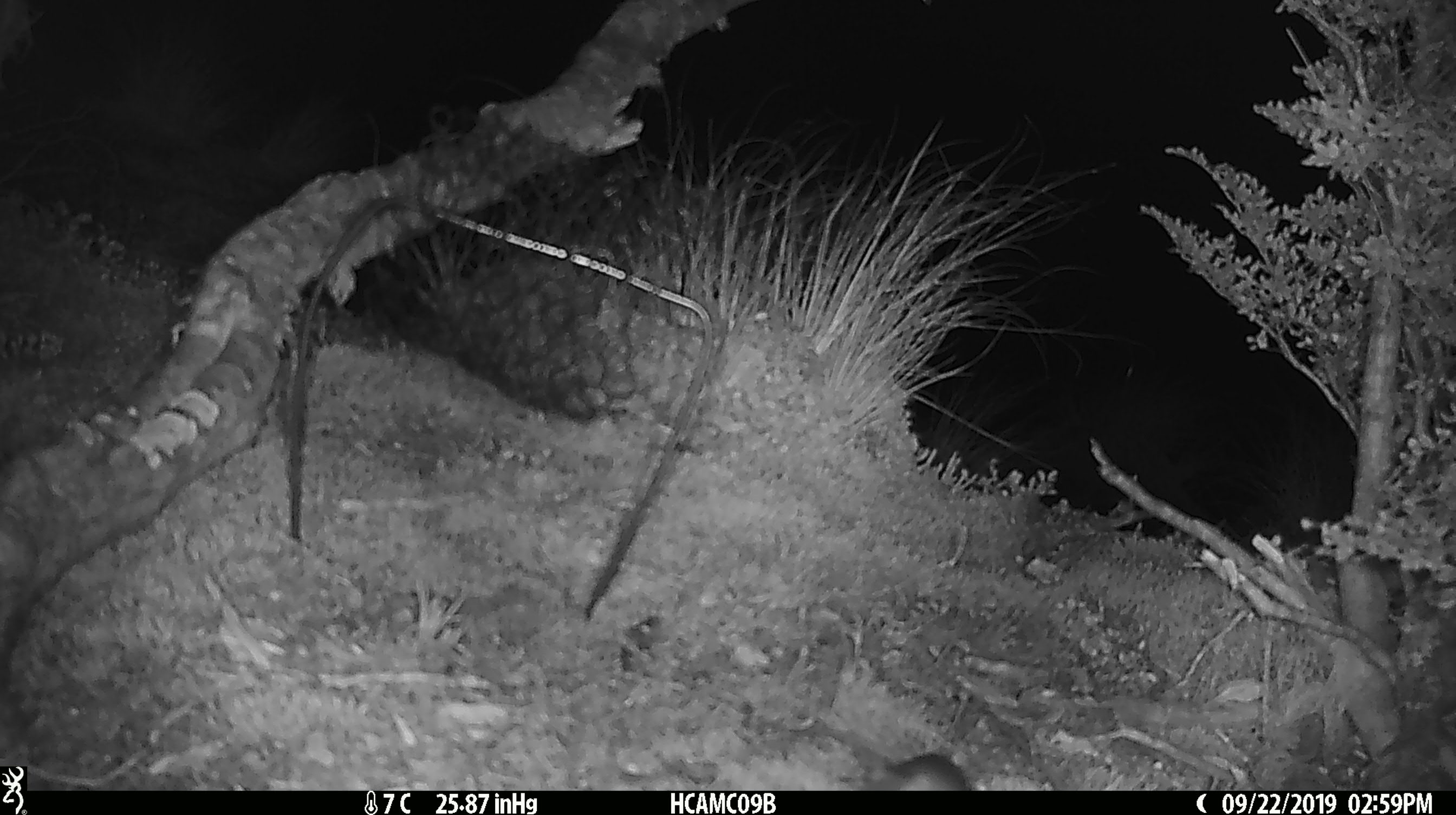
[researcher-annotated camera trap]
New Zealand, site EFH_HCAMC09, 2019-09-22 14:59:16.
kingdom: Animalia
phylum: Chordata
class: Mammalia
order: Rodentia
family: Muridae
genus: Mus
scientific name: Mus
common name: mouse